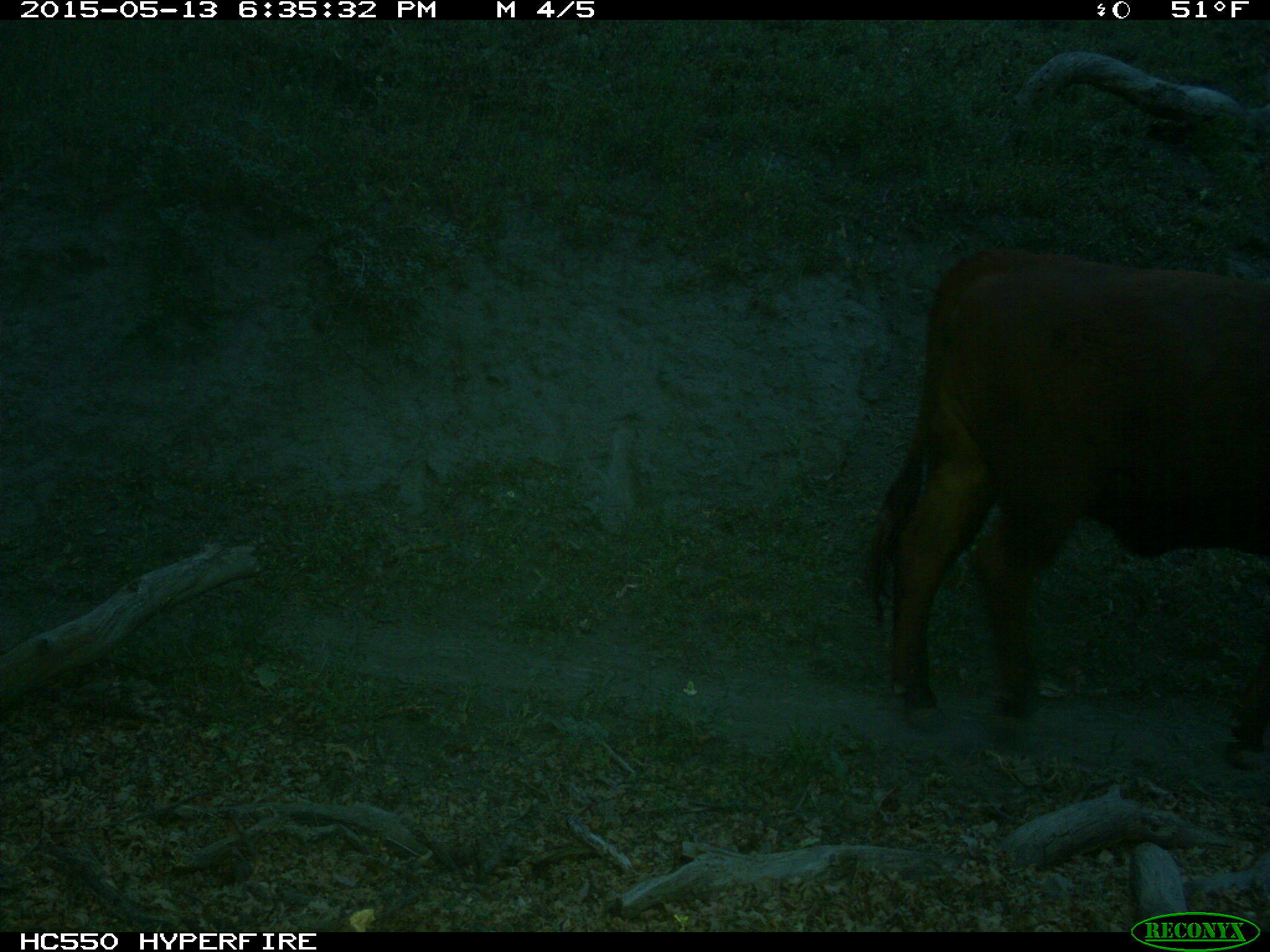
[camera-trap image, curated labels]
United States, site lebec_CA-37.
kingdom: Animalia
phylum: Chordata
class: Mammalia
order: Artiodactyla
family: Bovidae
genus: Bos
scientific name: Bos taurus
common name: domestic cow